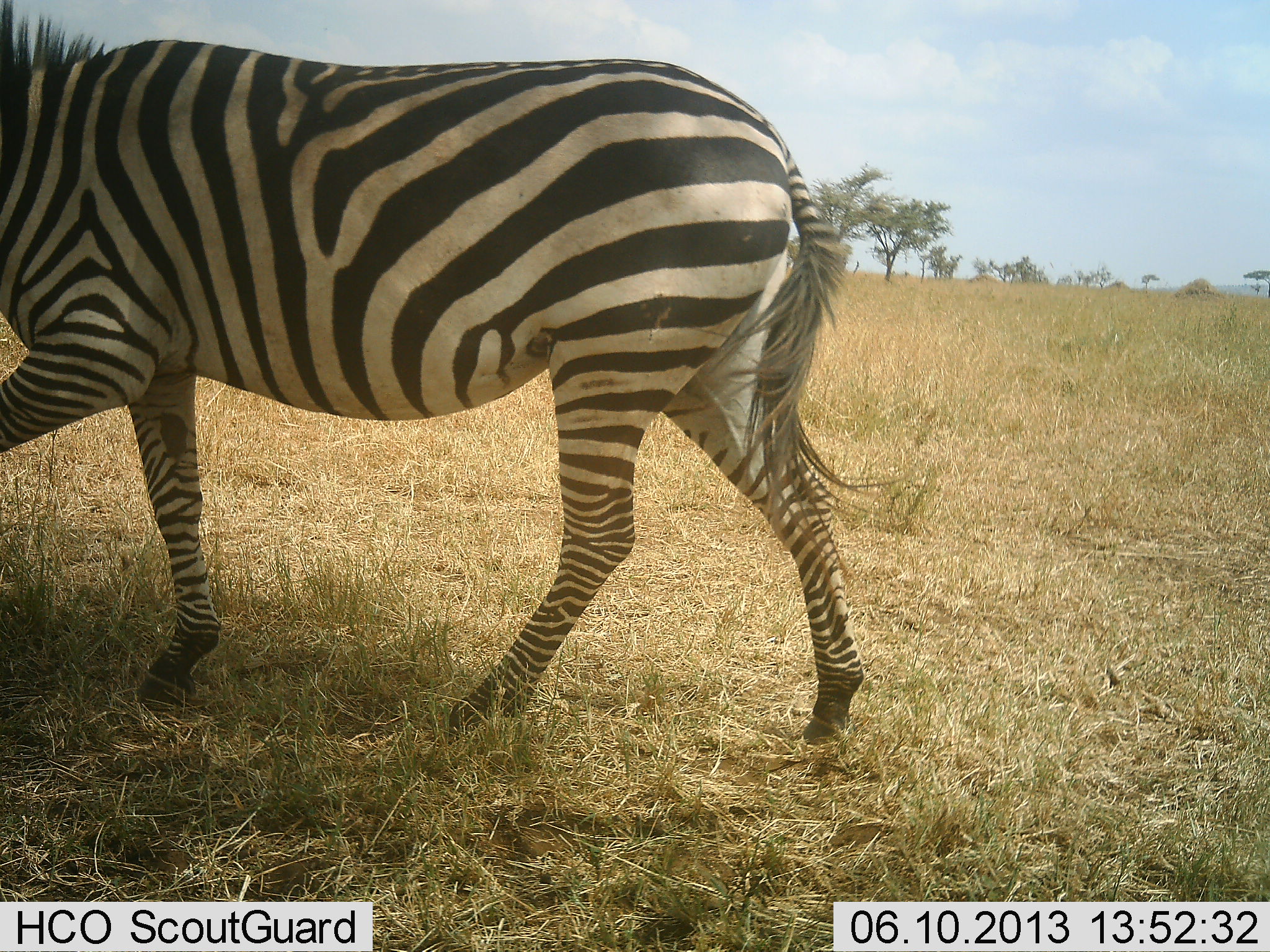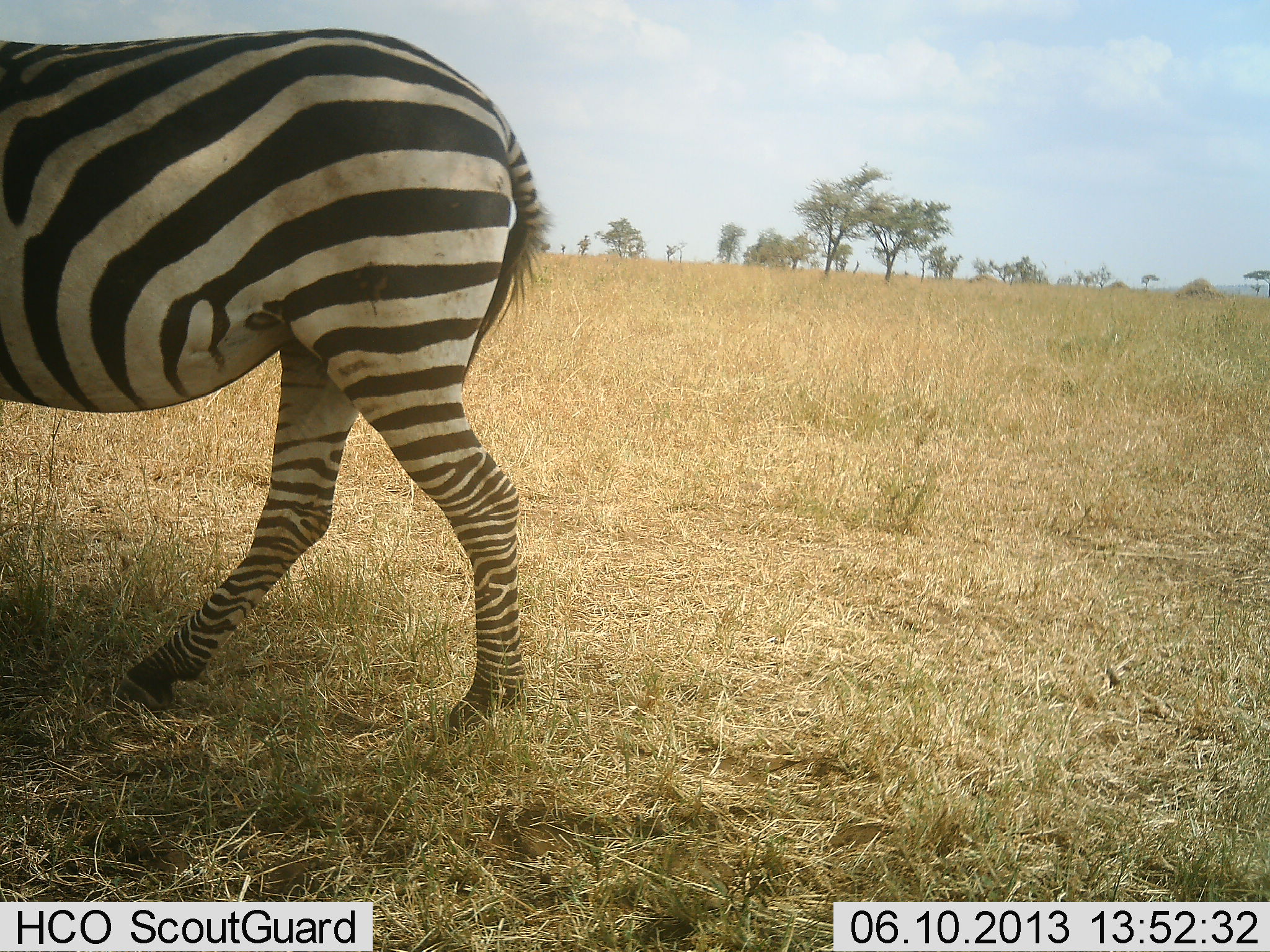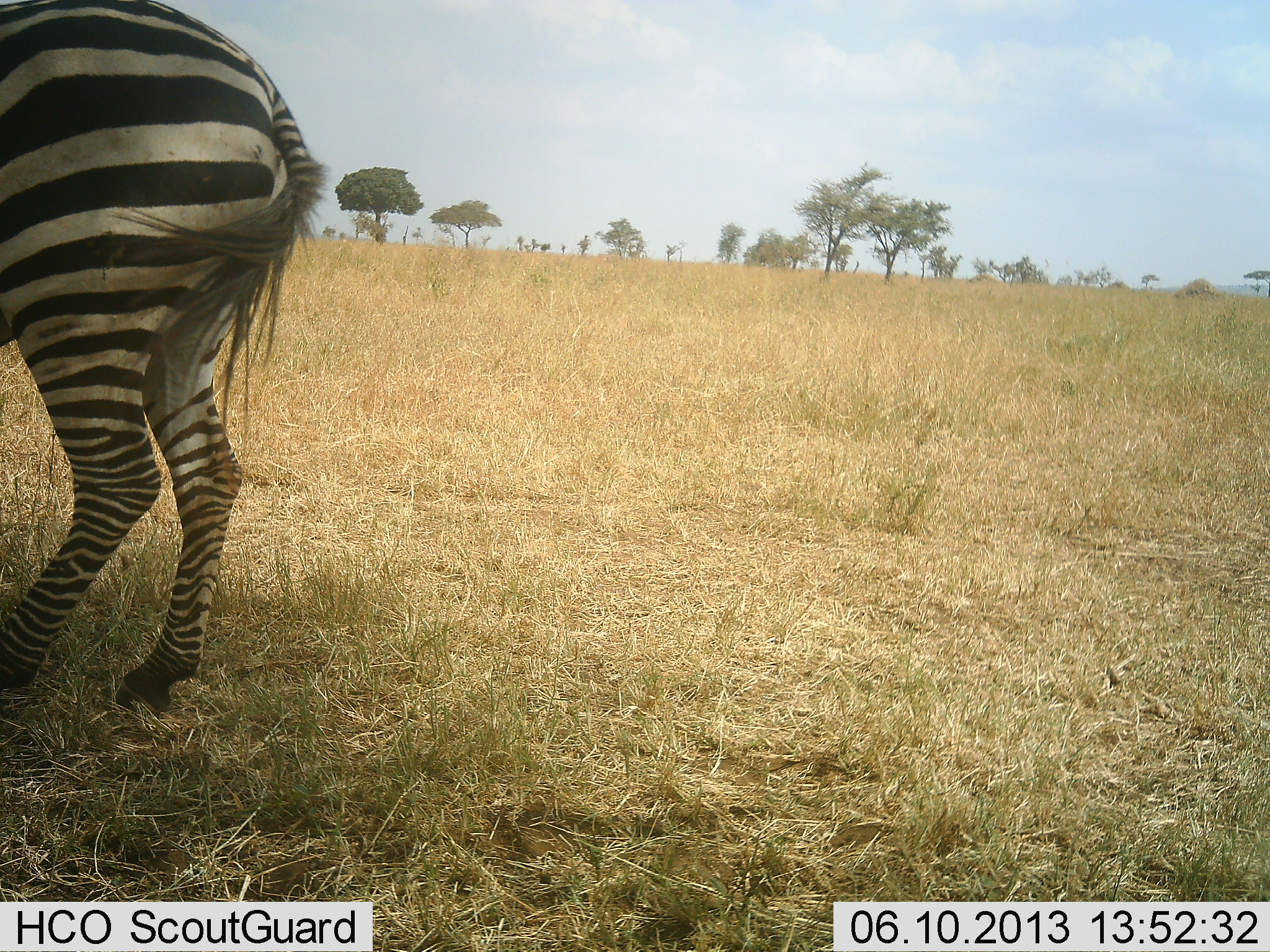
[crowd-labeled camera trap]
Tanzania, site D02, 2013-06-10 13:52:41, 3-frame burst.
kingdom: Animalia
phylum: Chordata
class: Mammalia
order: Perissodactyla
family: Equidae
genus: Equus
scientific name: Equus quagga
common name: plains zebra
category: zebra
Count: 1.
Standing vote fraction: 20%.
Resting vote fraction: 0%.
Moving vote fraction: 80%.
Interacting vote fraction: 0%.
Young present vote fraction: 0%.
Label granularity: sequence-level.